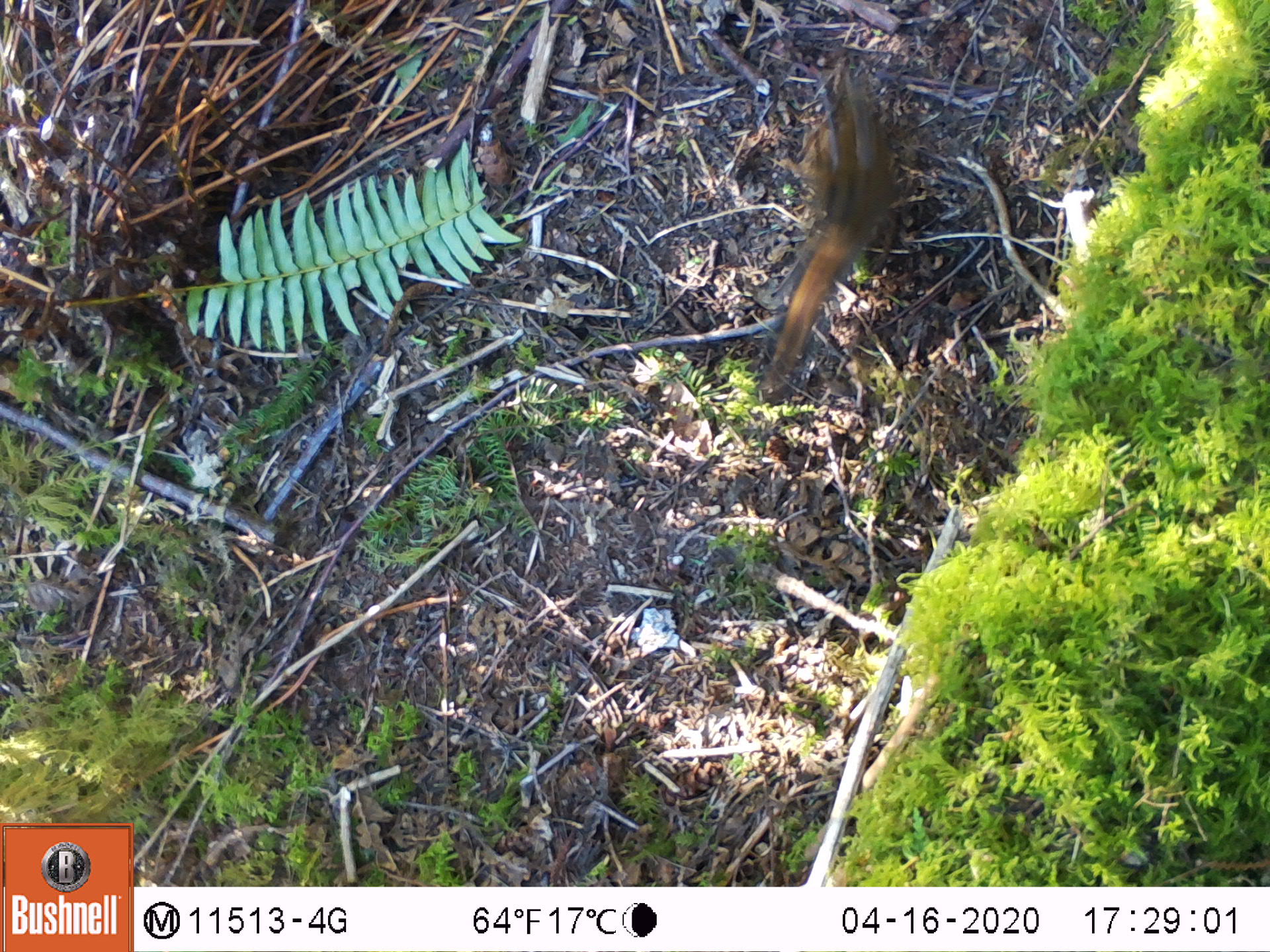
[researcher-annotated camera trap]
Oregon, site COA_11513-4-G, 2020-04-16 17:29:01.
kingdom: Animalia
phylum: Chordata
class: Mammalia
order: Rodentia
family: Sciuridae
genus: Neotamias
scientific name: Neotamias townsendii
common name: townsend's chipmunk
Townsend's chipmunk (Neotamias townsendii).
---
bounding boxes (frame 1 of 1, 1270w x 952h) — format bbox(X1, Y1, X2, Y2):
townsend's chipmunk: bbox(750, 57, 915, 410)